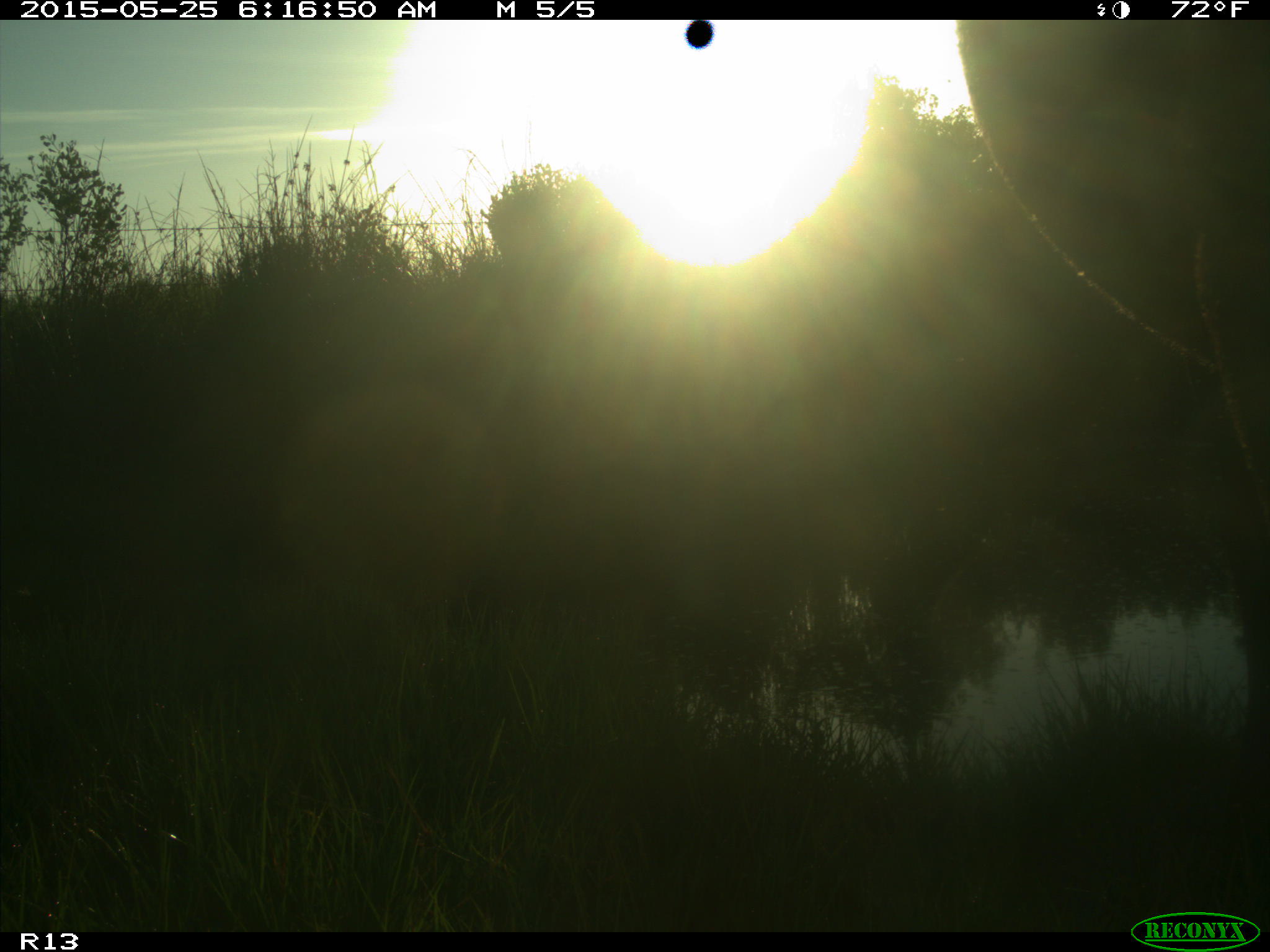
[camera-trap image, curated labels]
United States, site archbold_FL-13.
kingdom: Animalia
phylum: Chordata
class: Mammalia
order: Artiodactyla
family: Bovidae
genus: Bos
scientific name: Bos taurus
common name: domestic cow